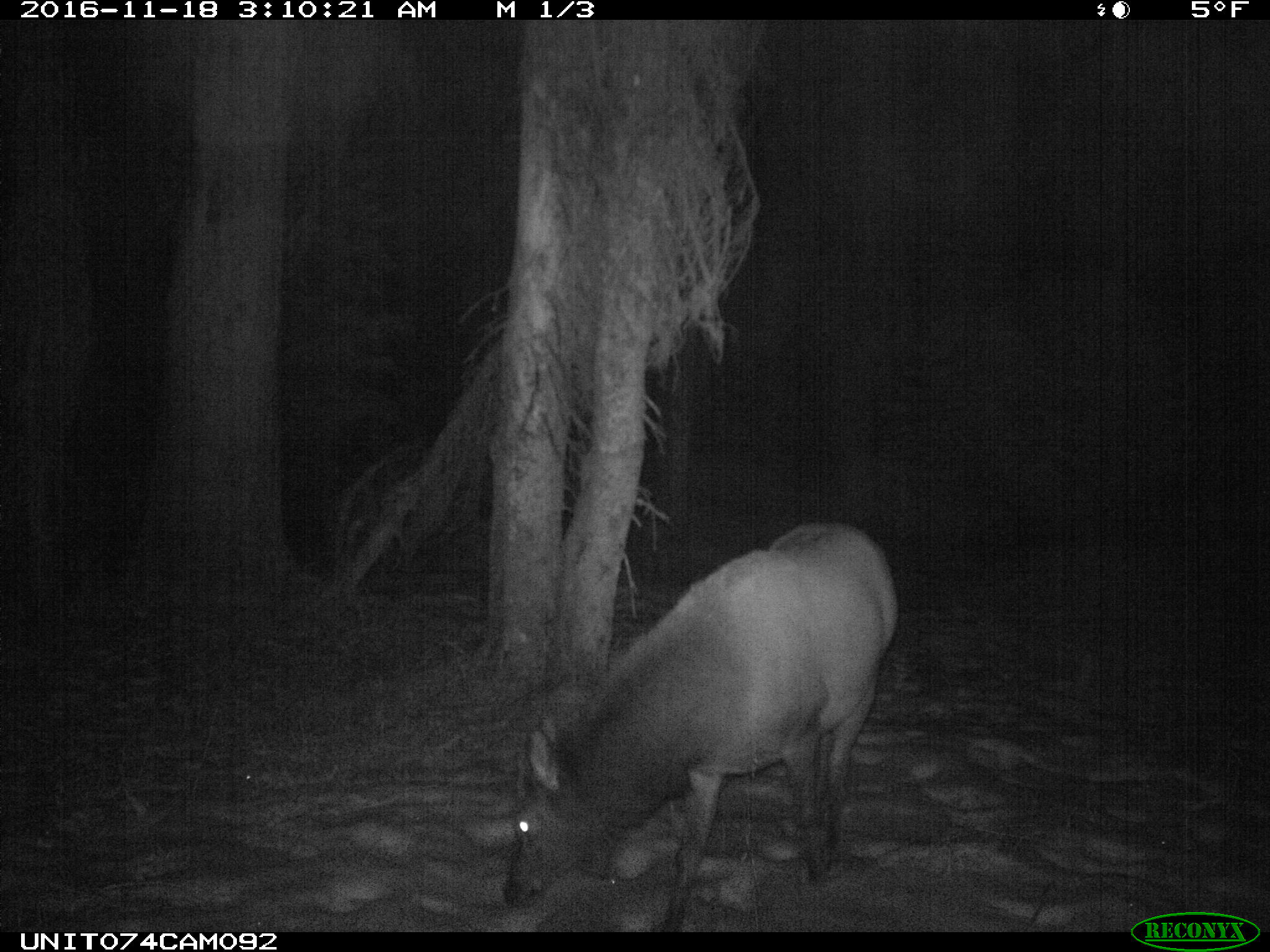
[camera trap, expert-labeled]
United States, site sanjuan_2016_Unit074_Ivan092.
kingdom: Animalia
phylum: Chordata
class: Mammalia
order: Artiodactyla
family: Cervidae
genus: Cervus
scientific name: Cervus elaphus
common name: red deer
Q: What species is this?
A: Cervus elaphus (red deer).